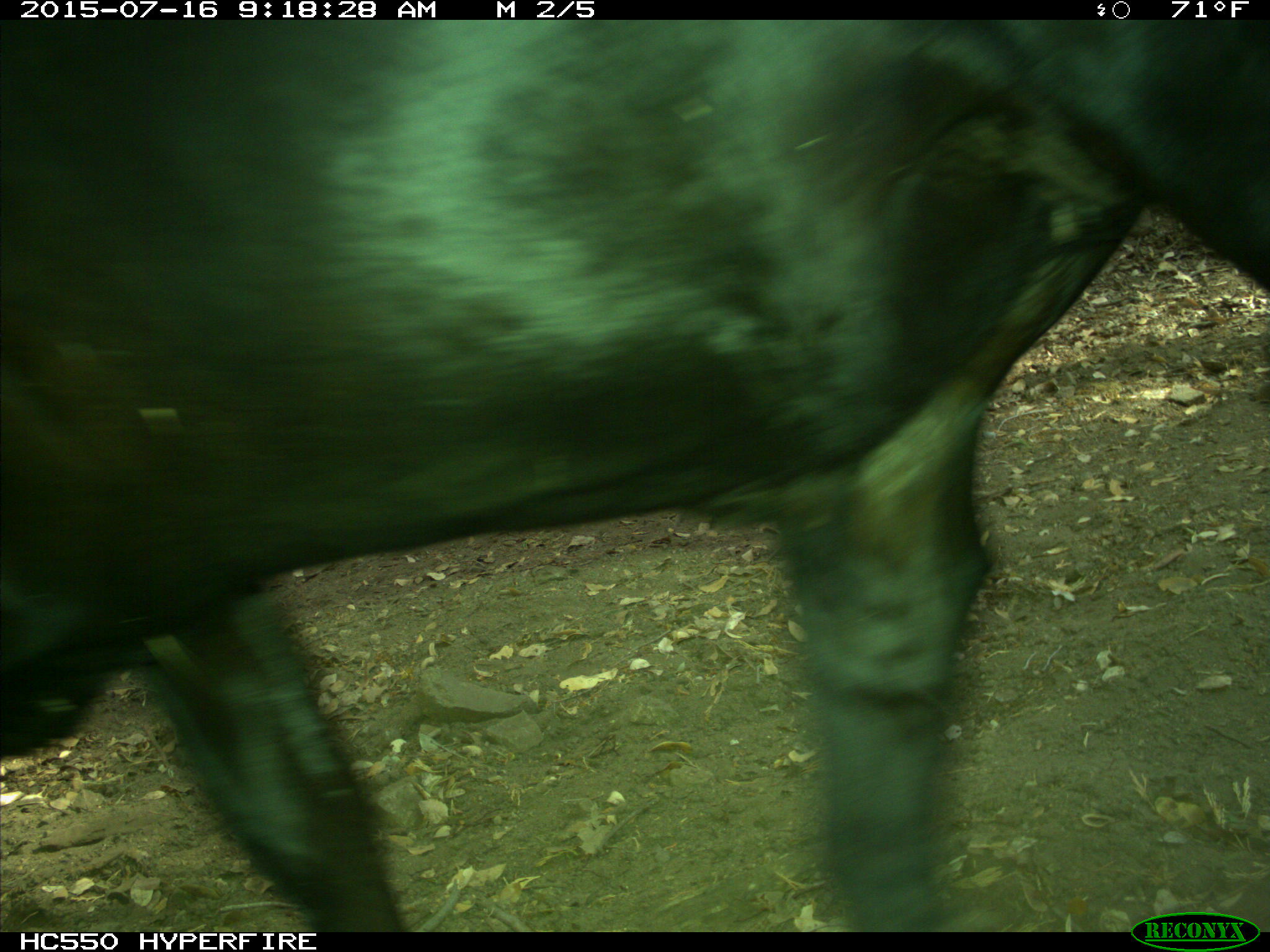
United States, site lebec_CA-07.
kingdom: Animalia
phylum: Chordata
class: Mammalia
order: Artiodactyla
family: Bovidae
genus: Bos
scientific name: Bos taurus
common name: domestic cow